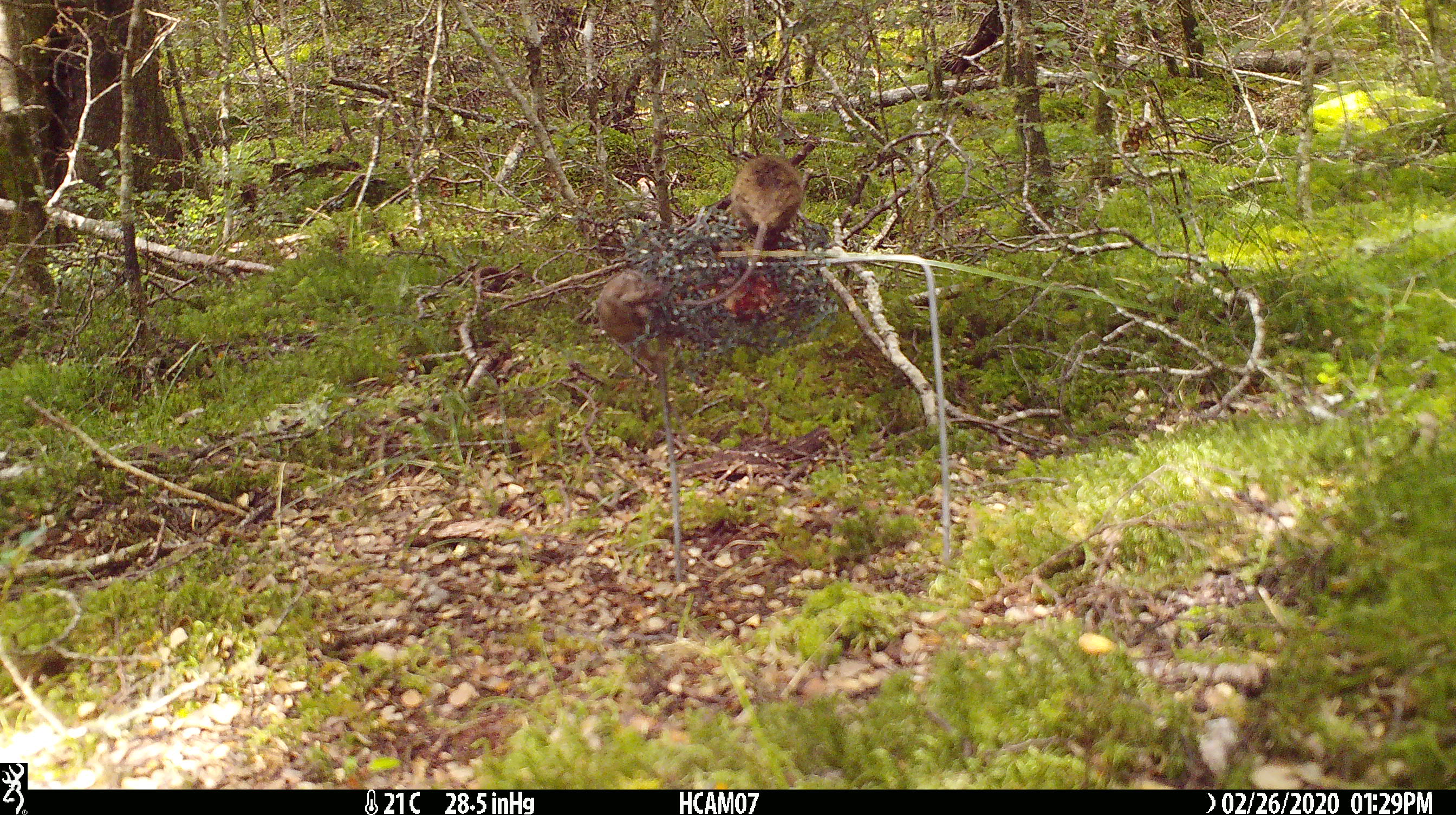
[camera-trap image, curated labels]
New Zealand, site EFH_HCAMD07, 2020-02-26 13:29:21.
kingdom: Animalia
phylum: Chordata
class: Mammalia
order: Rodentia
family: Muridae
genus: Mus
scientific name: Mus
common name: mouse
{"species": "mouse (Mus)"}